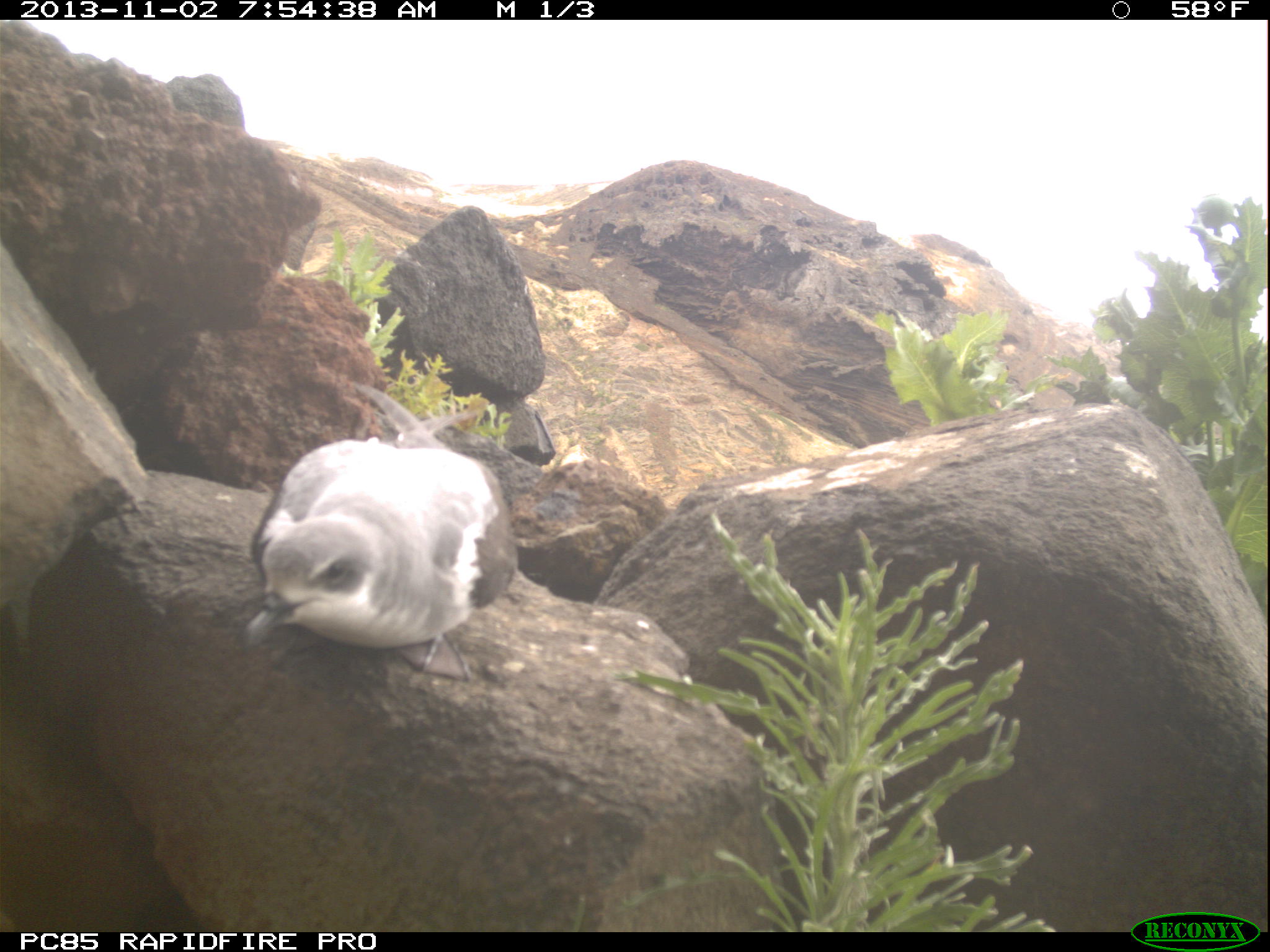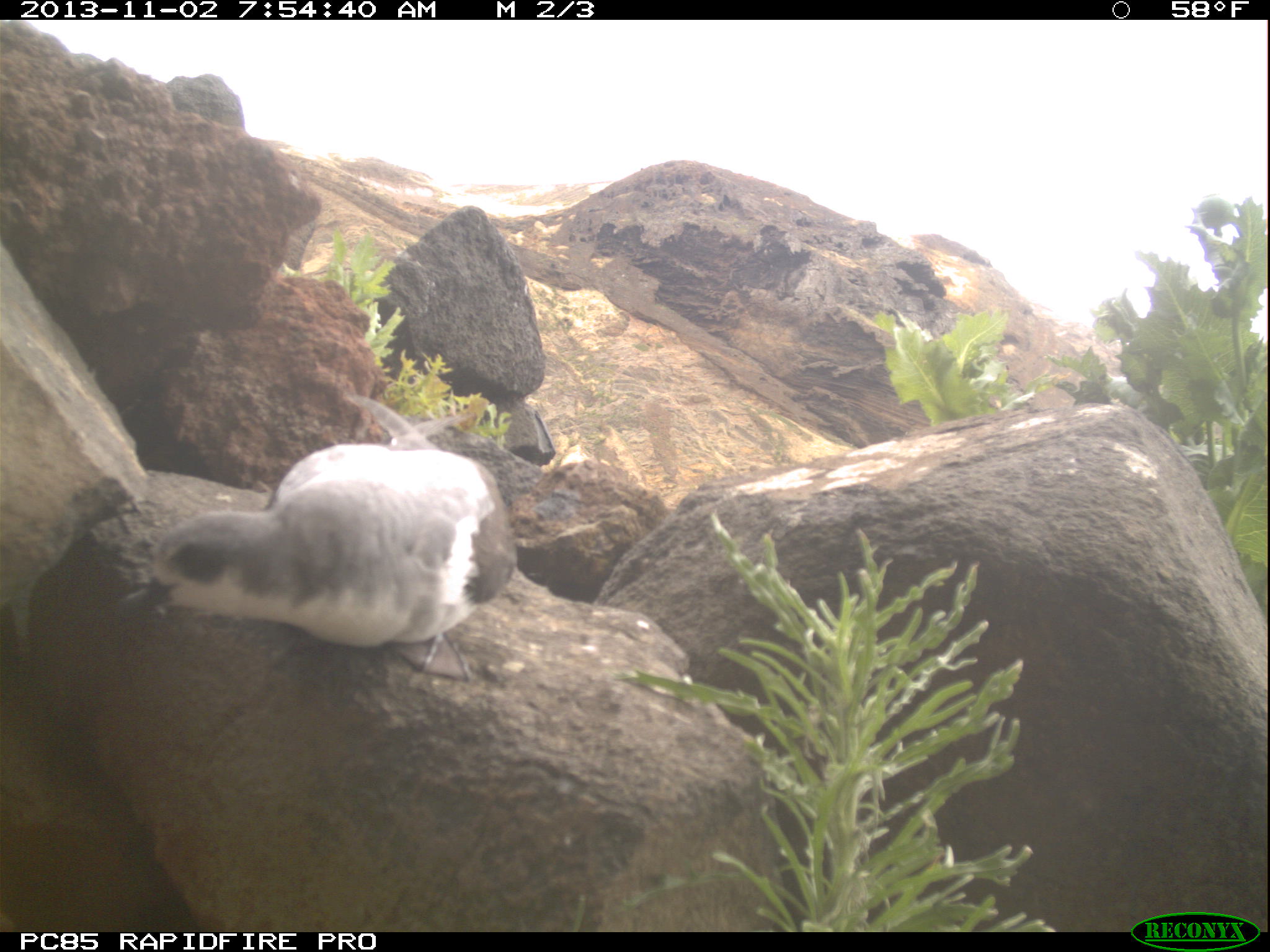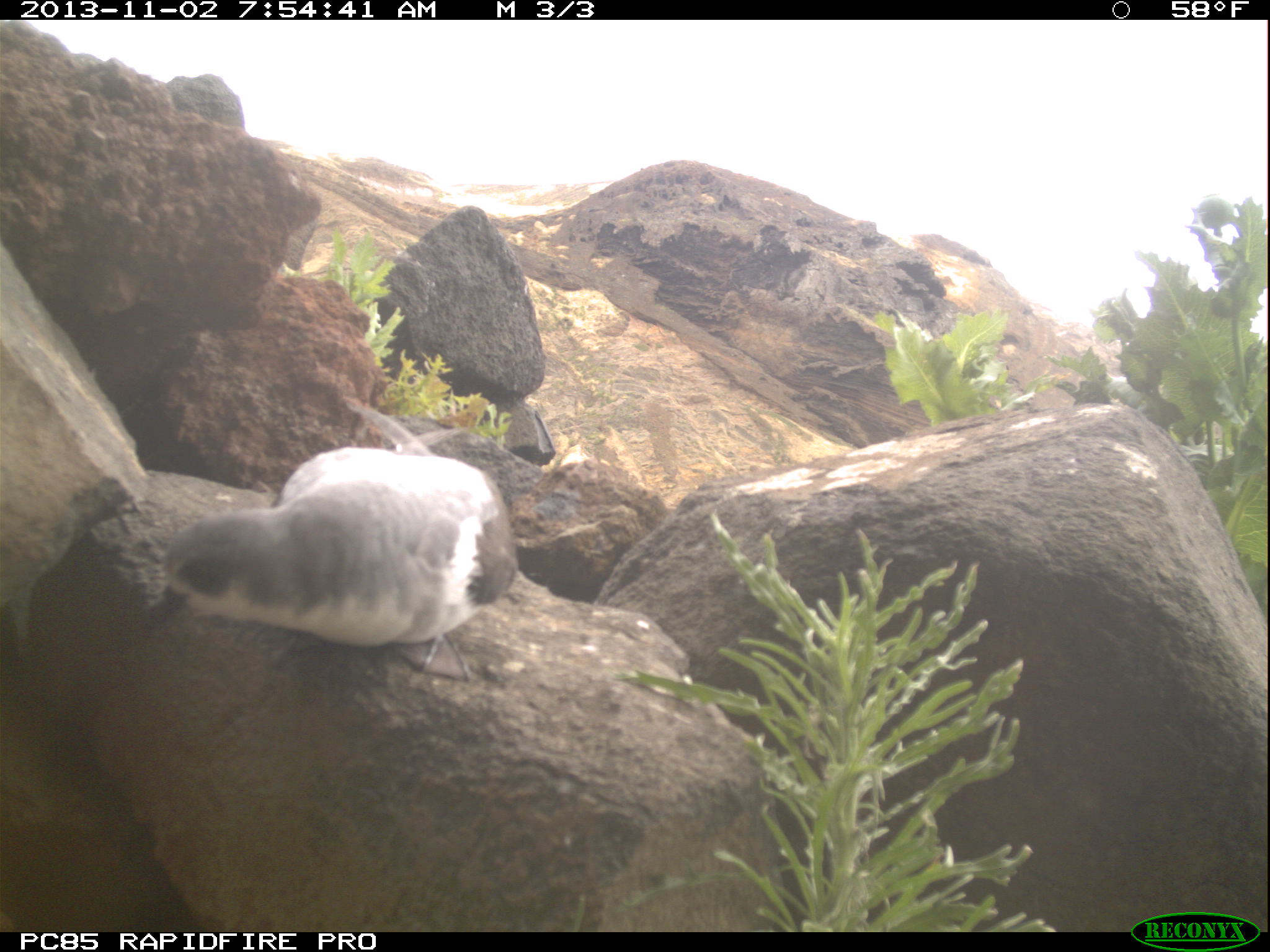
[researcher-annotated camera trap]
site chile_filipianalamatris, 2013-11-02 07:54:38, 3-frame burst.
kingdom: Animalia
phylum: Chordata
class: Aves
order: Procellariiformes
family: Procellariidae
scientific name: Procellariidae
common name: petrel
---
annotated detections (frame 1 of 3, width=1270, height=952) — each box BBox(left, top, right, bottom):
petrel: BBox(241, 382, 514, 679)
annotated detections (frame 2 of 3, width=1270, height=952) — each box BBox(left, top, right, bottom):
petrel: BBox(126, 379, 517, 679)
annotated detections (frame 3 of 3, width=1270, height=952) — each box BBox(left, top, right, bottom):
petrel: BBox(133, 401, 520, 688)